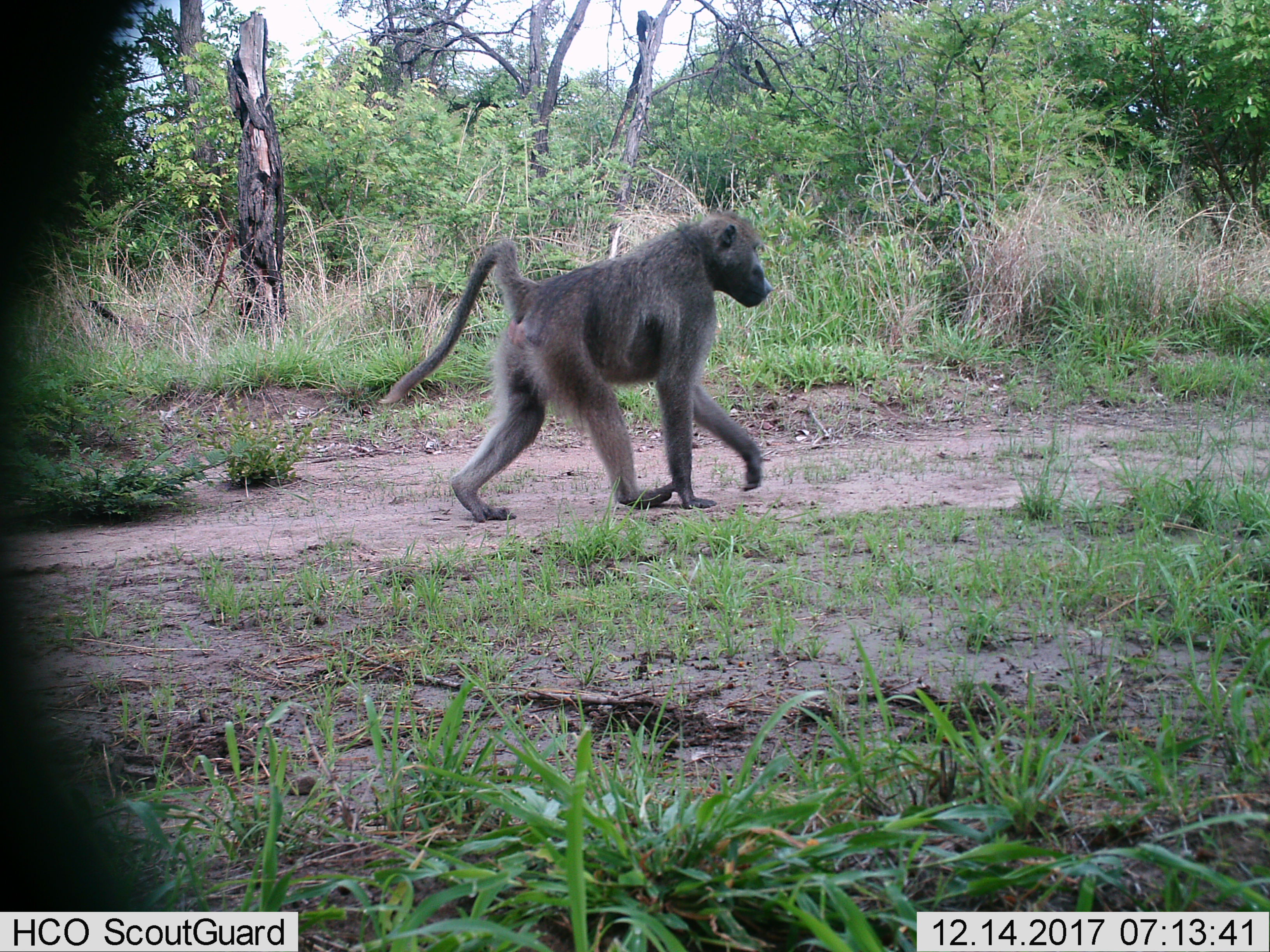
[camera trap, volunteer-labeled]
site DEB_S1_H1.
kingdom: Animalia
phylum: Chordata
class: Mammalia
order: Primates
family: Cercopithecidae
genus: Papio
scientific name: Papio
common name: baboon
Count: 1.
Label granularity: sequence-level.